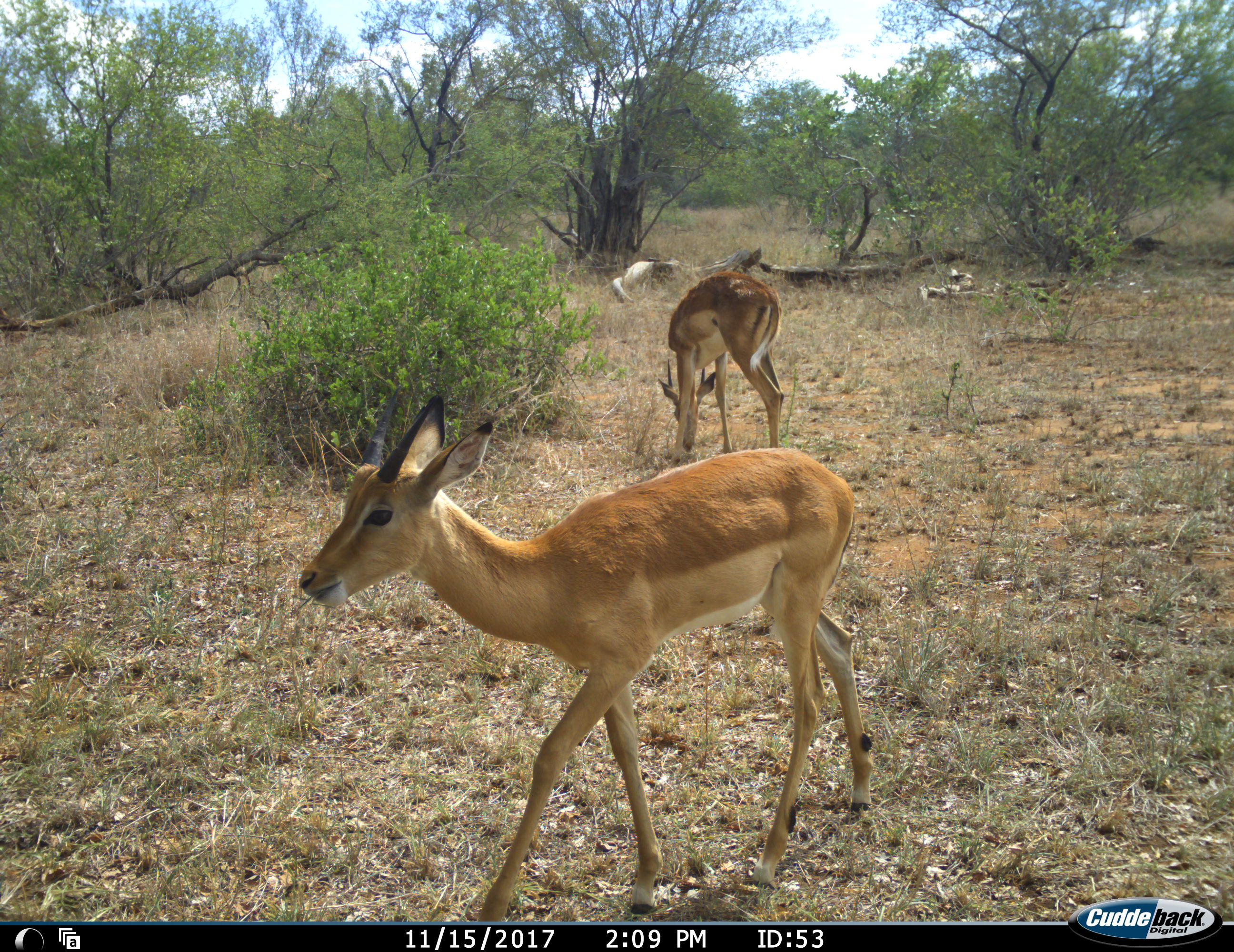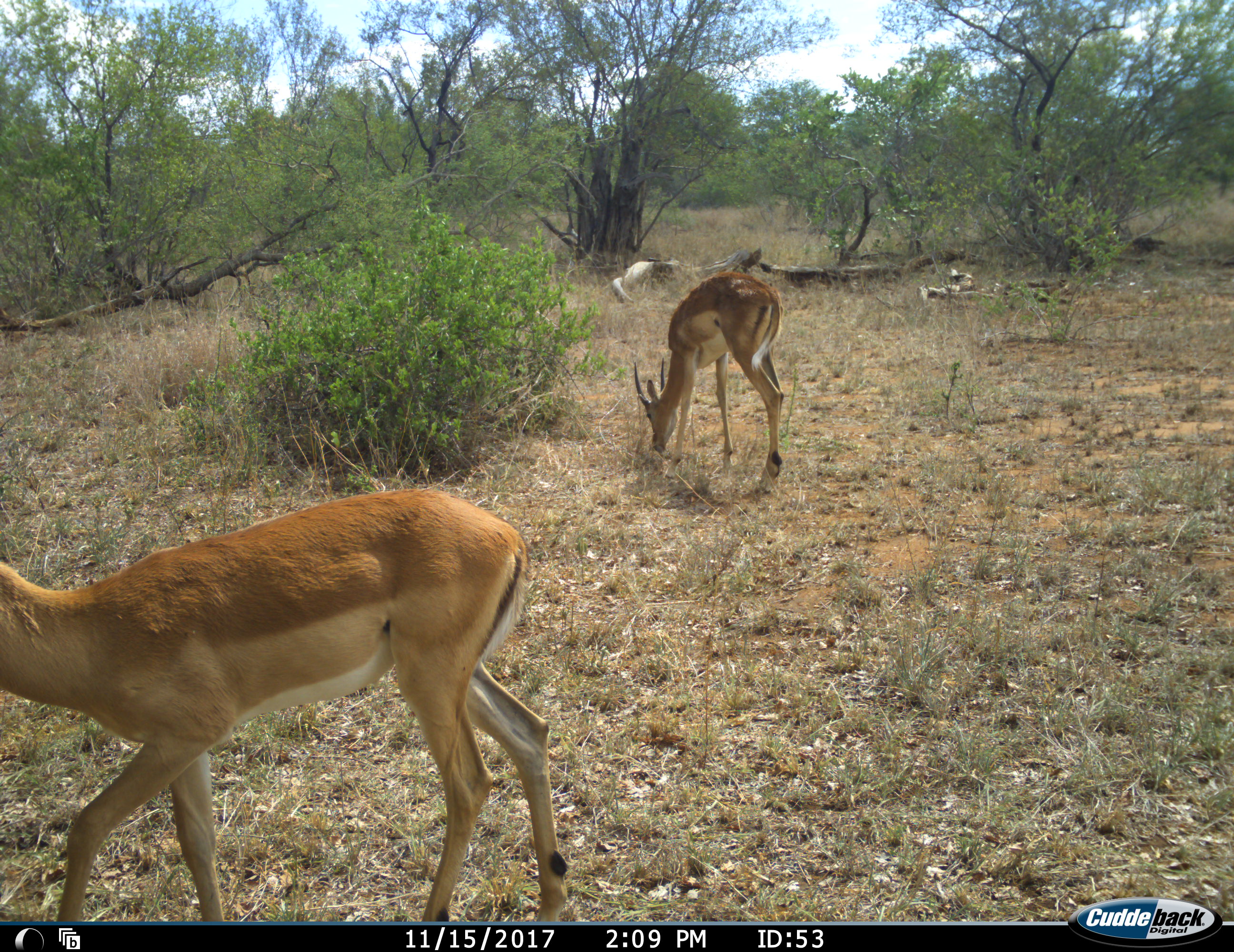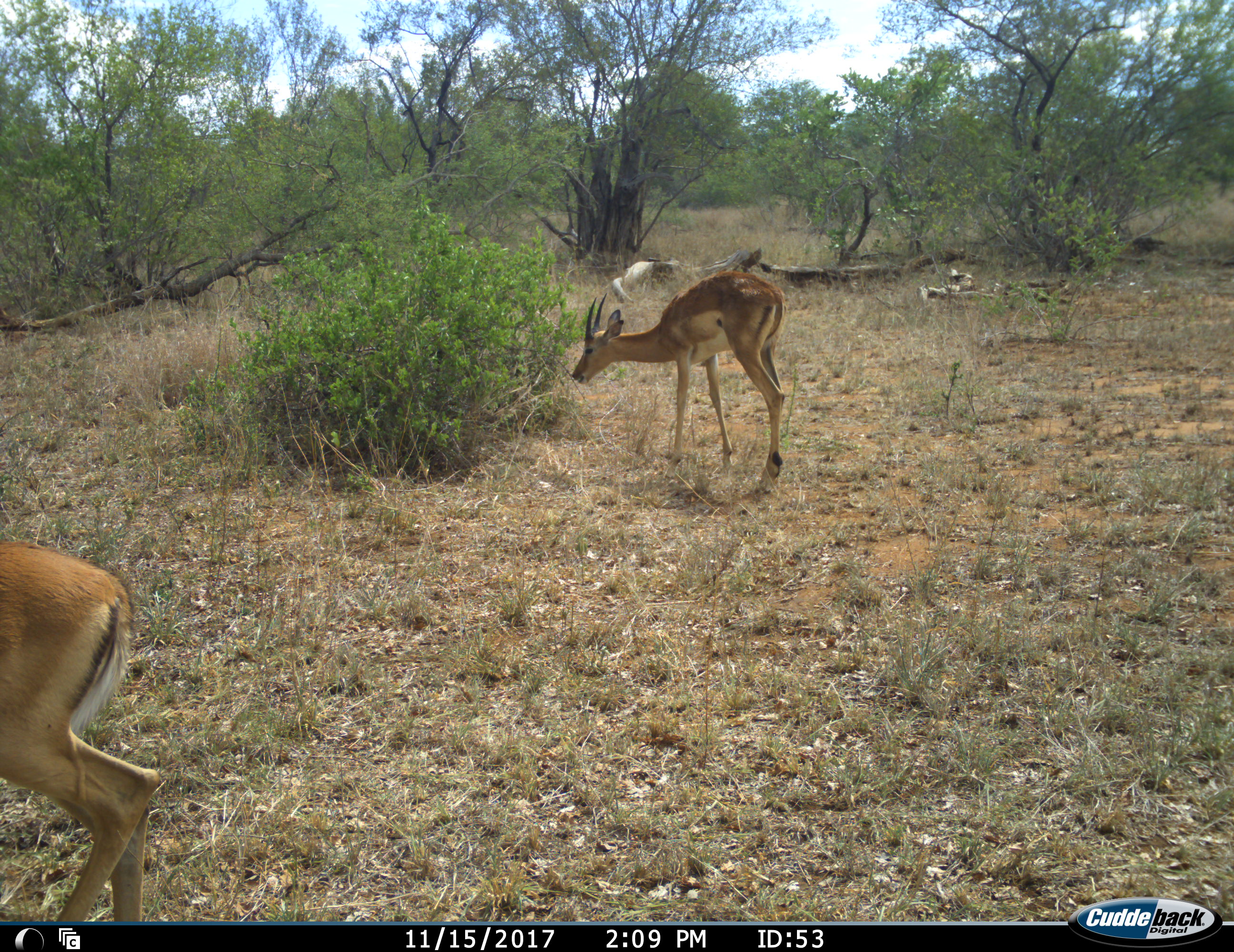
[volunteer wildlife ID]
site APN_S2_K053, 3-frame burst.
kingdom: Animalia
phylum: Chordata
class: Mammalia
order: Artiodactyla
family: Bovidae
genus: Aepyceros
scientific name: Aepyceros melampus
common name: impala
Impala (Aepyceros melampus), count 2. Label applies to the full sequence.